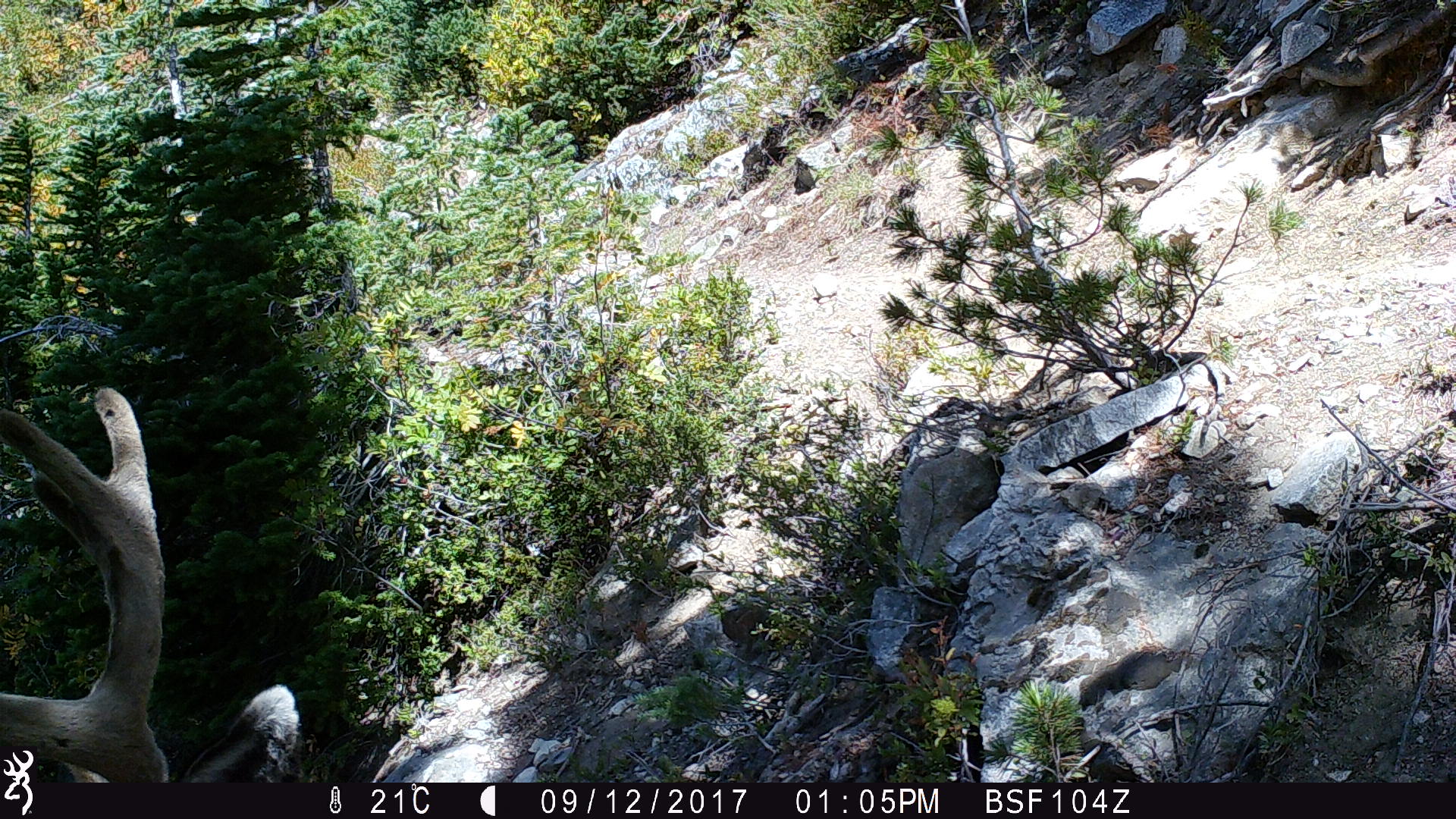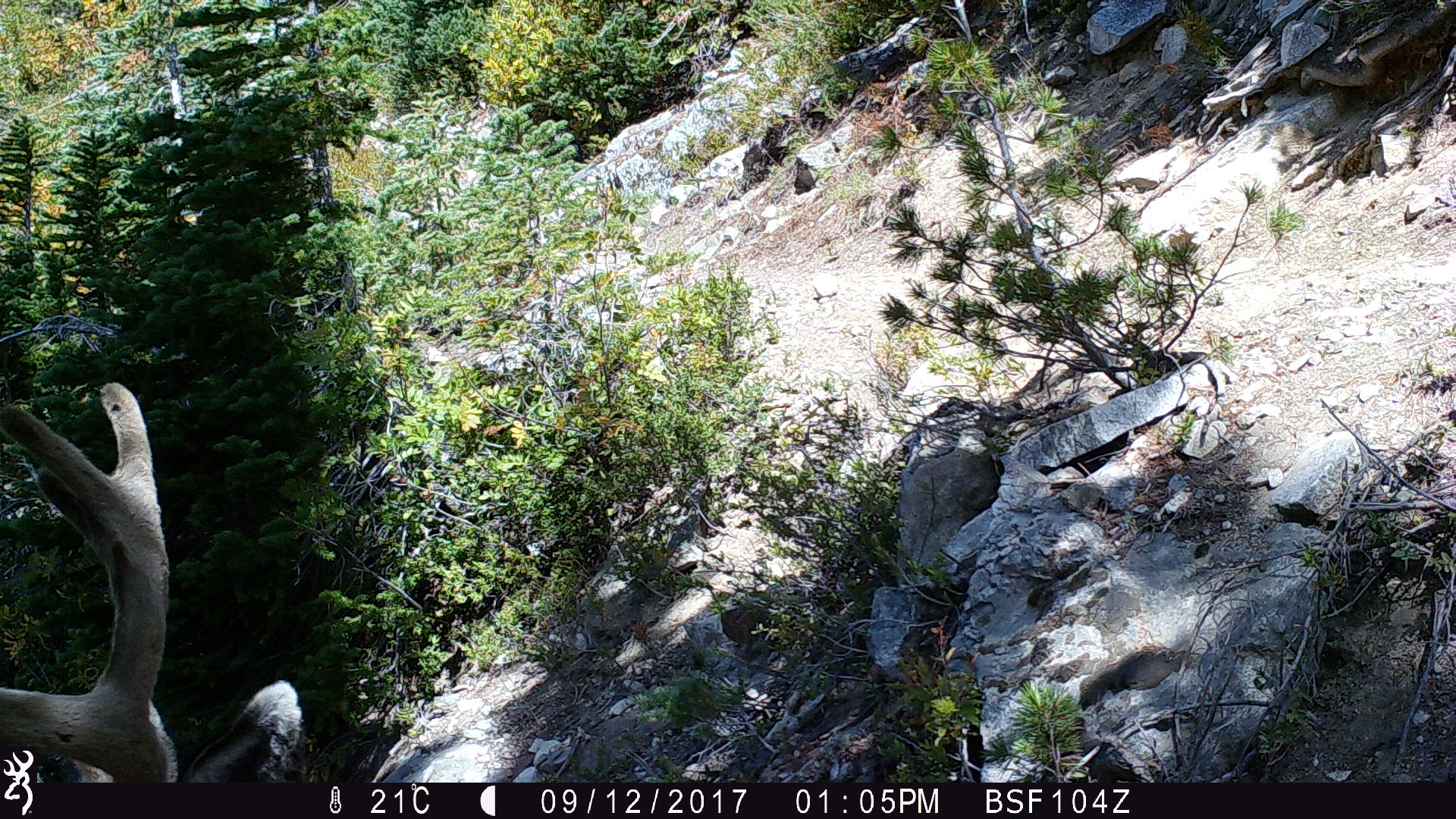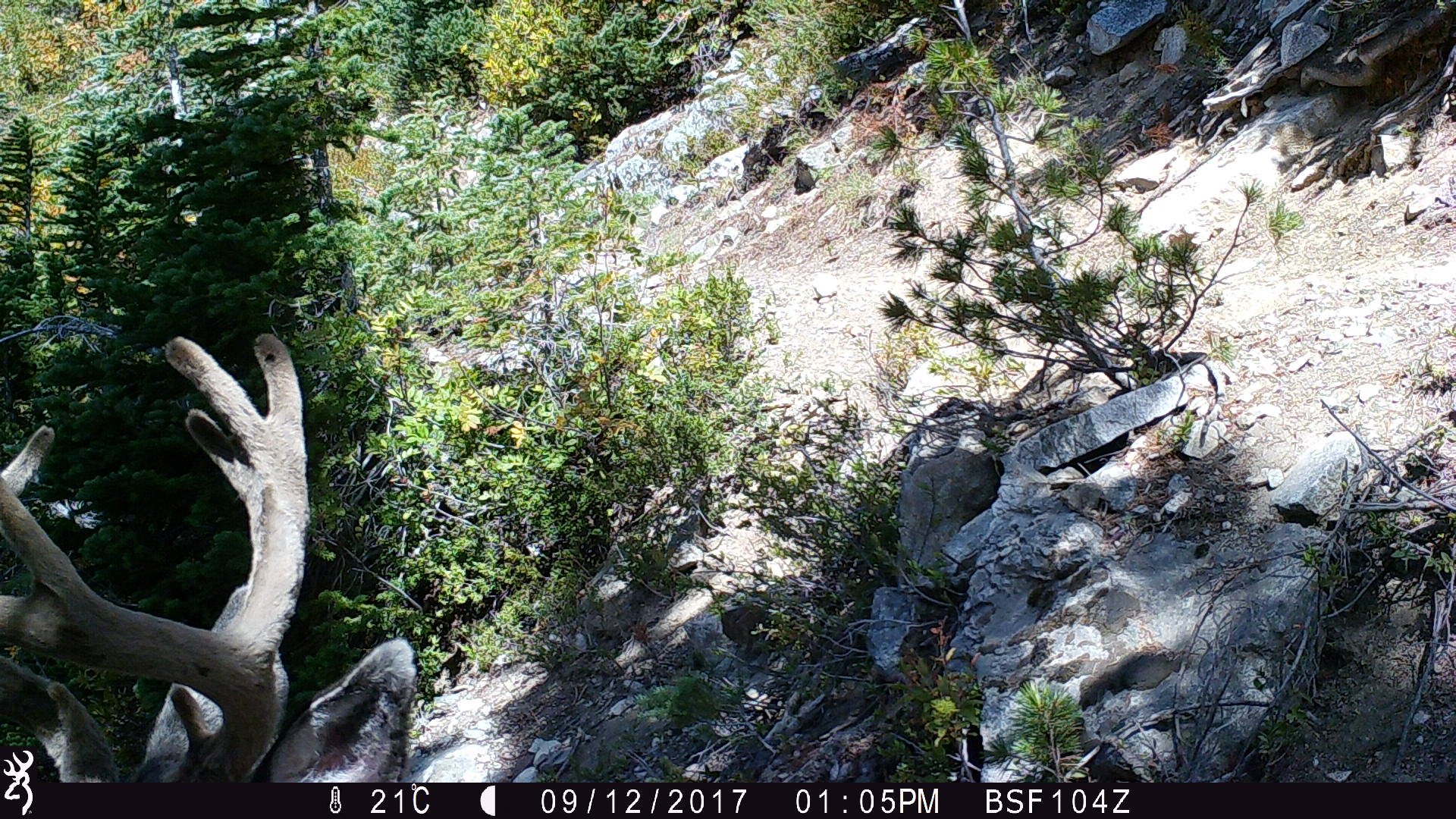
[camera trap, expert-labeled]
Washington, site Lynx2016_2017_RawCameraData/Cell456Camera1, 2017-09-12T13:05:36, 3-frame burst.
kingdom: Animalia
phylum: Chordata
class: Mammalia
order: Artiodactyla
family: Cervidae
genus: Odocoileus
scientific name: Odocoileus hemionus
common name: mule deer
Odocoileus hemionus (mule deer). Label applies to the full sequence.